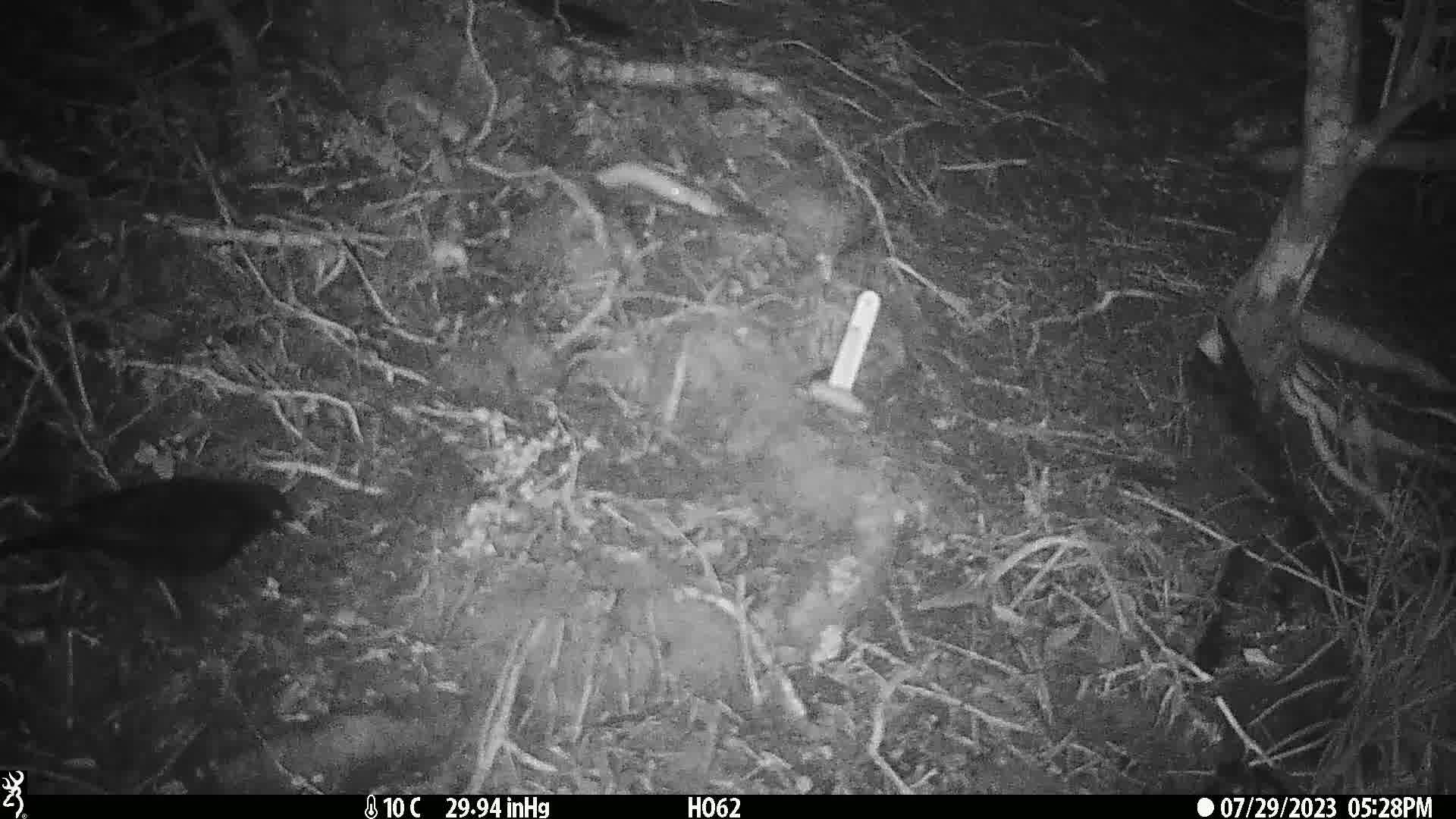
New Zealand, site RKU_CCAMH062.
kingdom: Animalia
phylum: Chordata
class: Aves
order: Passeriformes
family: Turdidae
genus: Turdus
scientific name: Turdus merula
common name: eurasian blackbird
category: blackbird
Blackbird (eurasian blackbird) (Turdus merula).